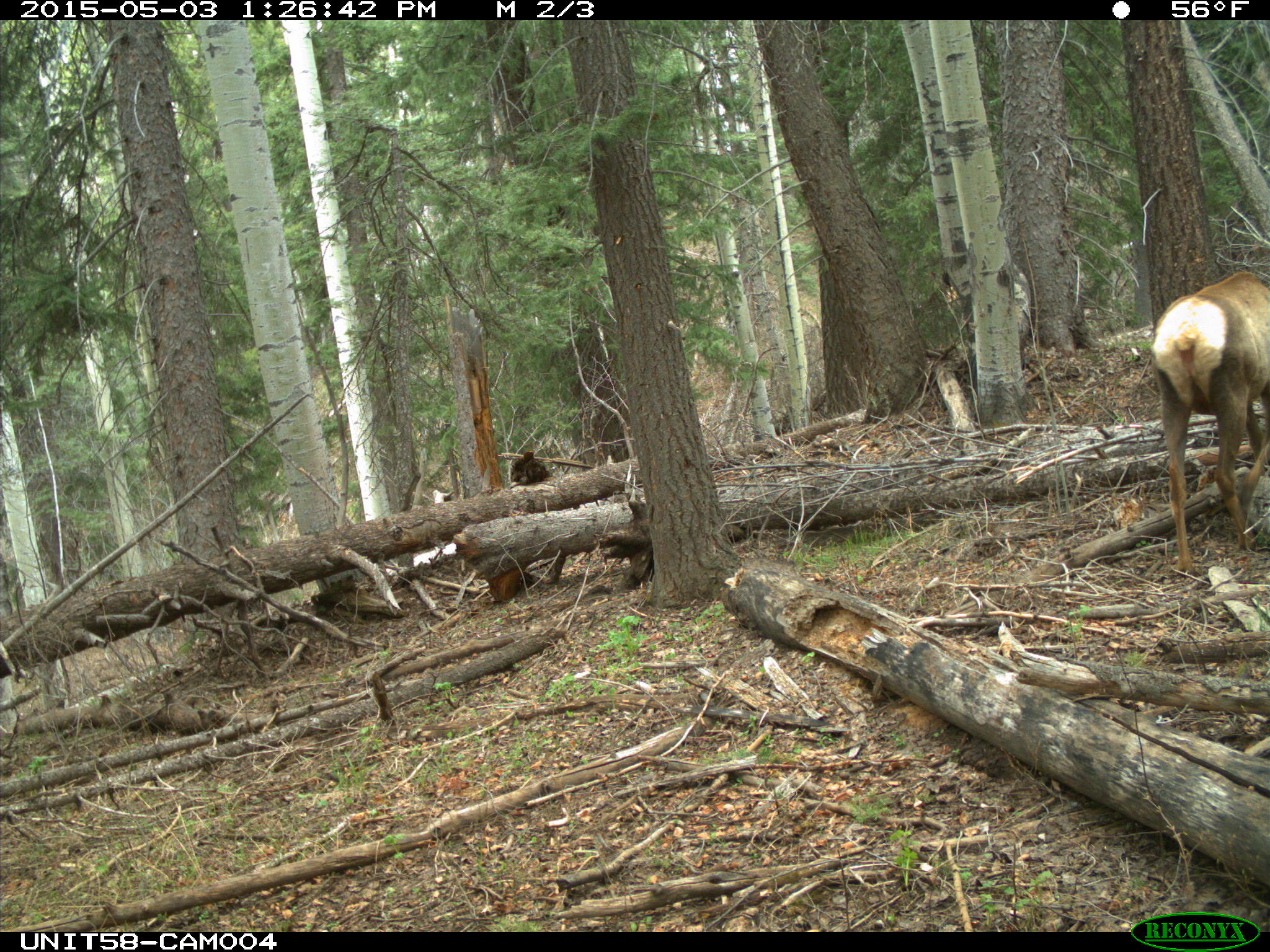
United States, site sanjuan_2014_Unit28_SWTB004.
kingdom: Animalia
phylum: Chordata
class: Mammalia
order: Artiodactyla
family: Cervidae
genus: Cervus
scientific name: Cervus elaphus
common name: red deer